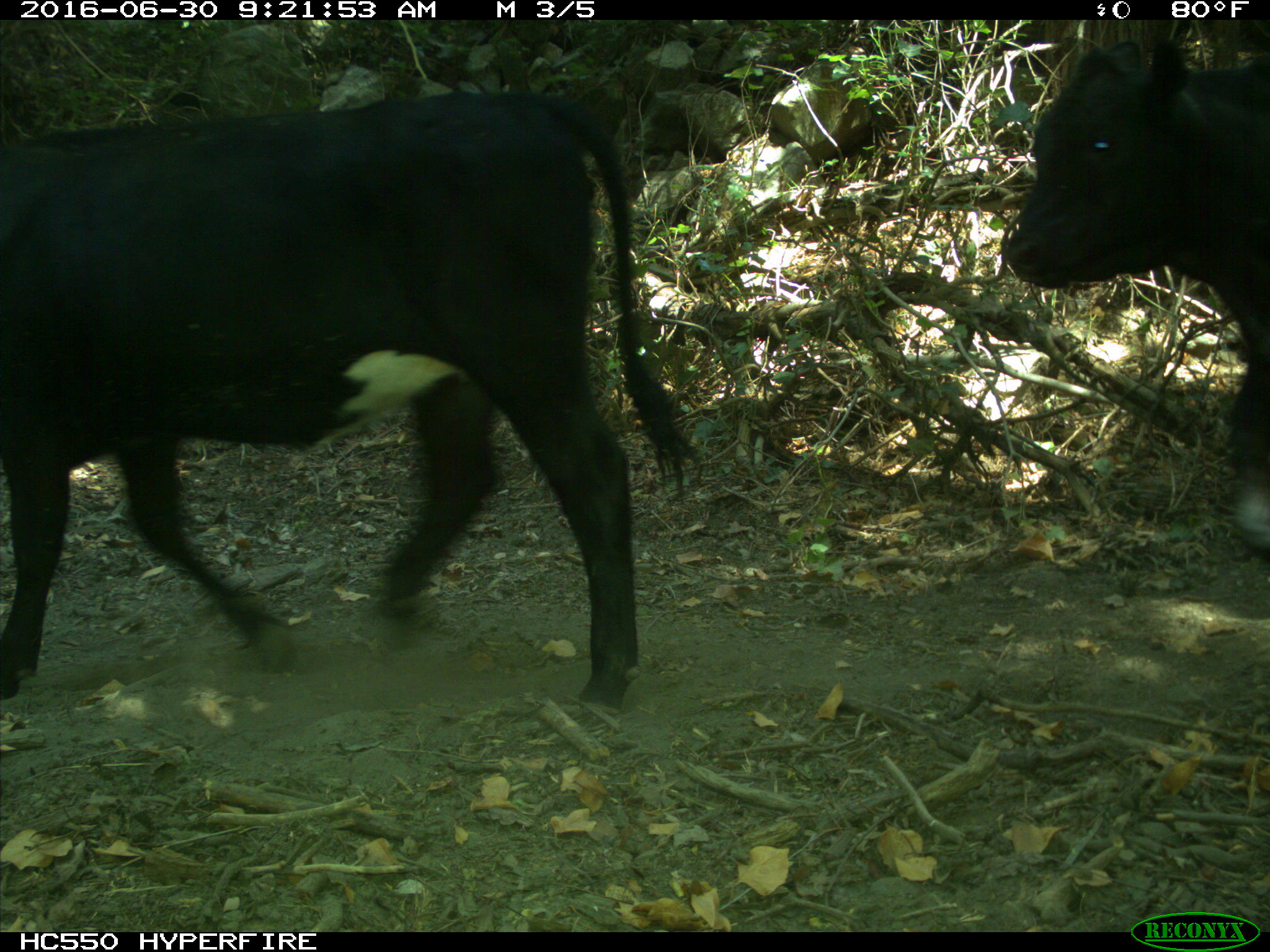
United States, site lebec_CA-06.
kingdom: Animalia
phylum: Chordata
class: Mammalia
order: Artiodactyla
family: Bovidae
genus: Bos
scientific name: Bos taurus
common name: domestic cow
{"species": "Bos taurus (domestic cow)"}